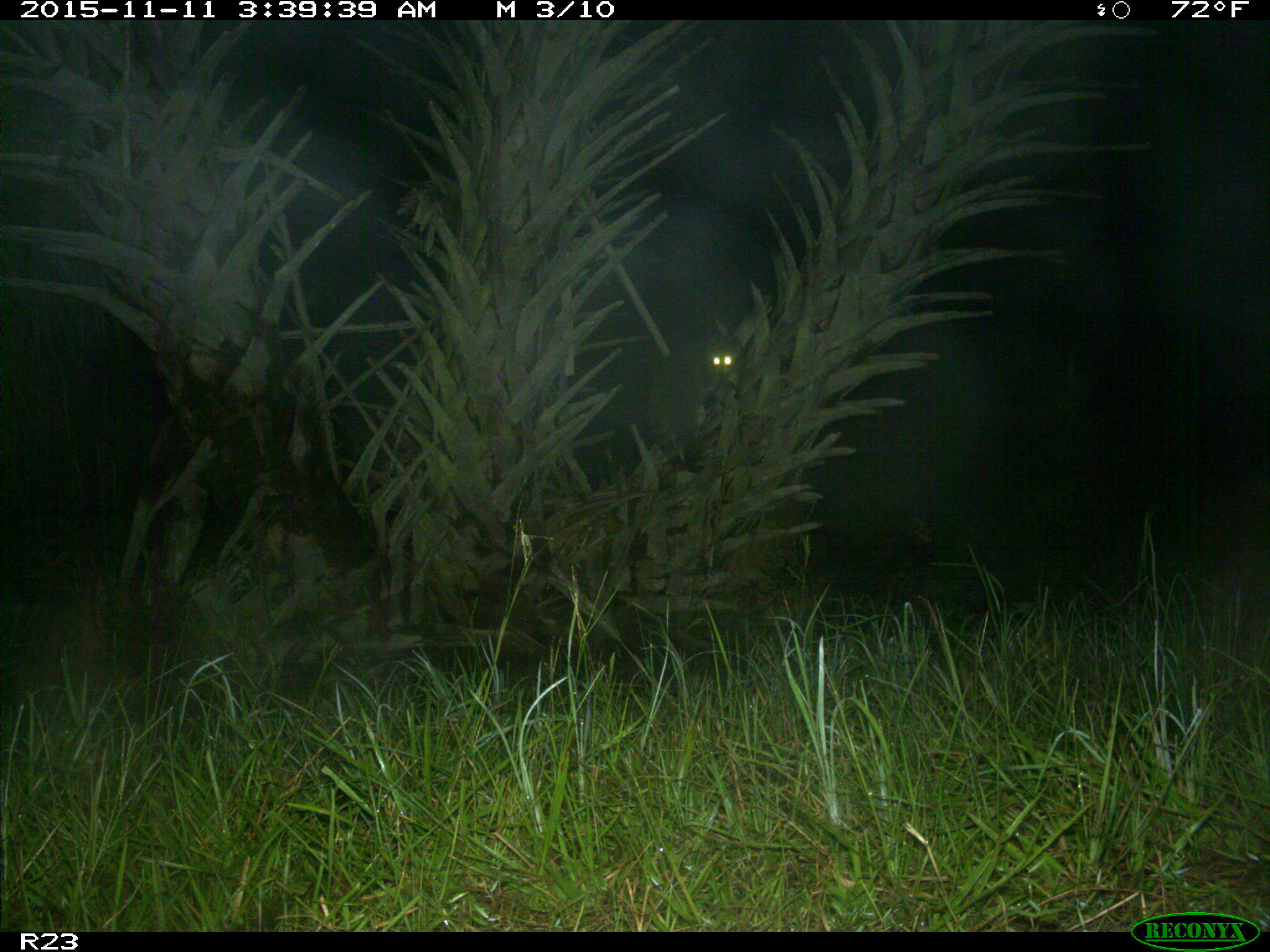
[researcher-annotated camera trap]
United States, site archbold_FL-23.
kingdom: Animalia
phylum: Chordata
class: Mammalia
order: Artiodactyla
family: Suidae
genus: Sus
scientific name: Sus scrofa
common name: wild boar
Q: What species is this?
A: Sus scrofa (wild boar).